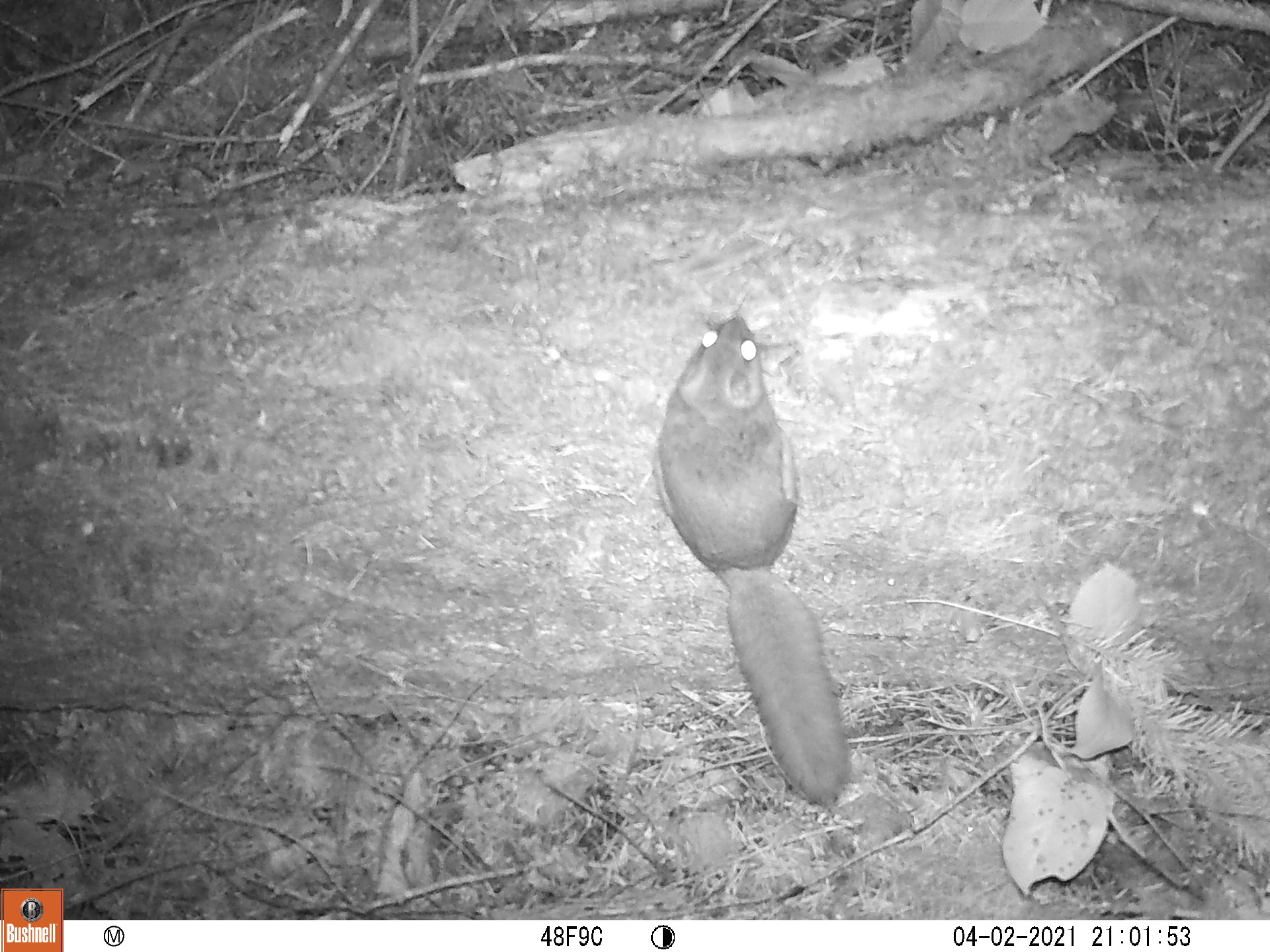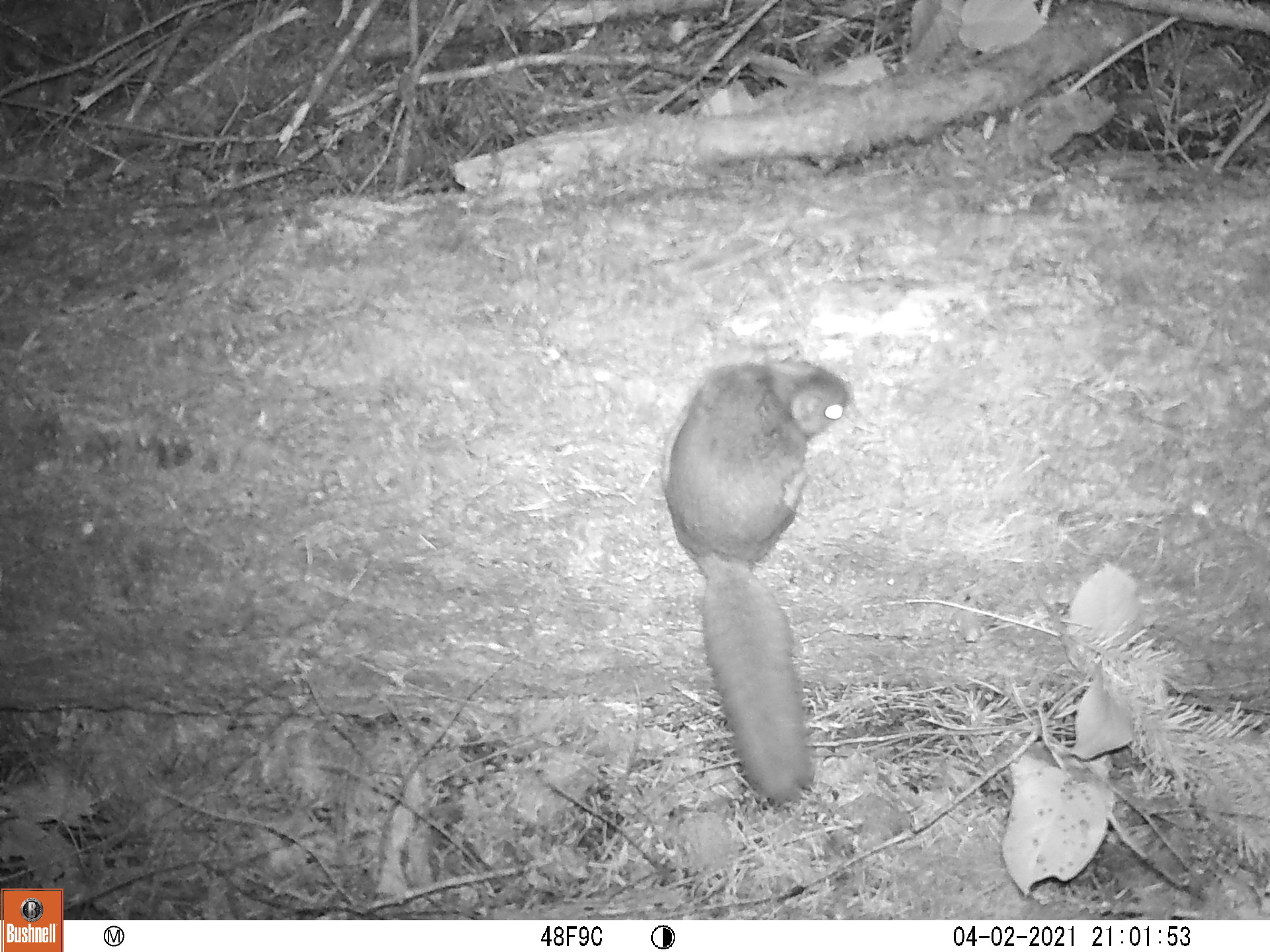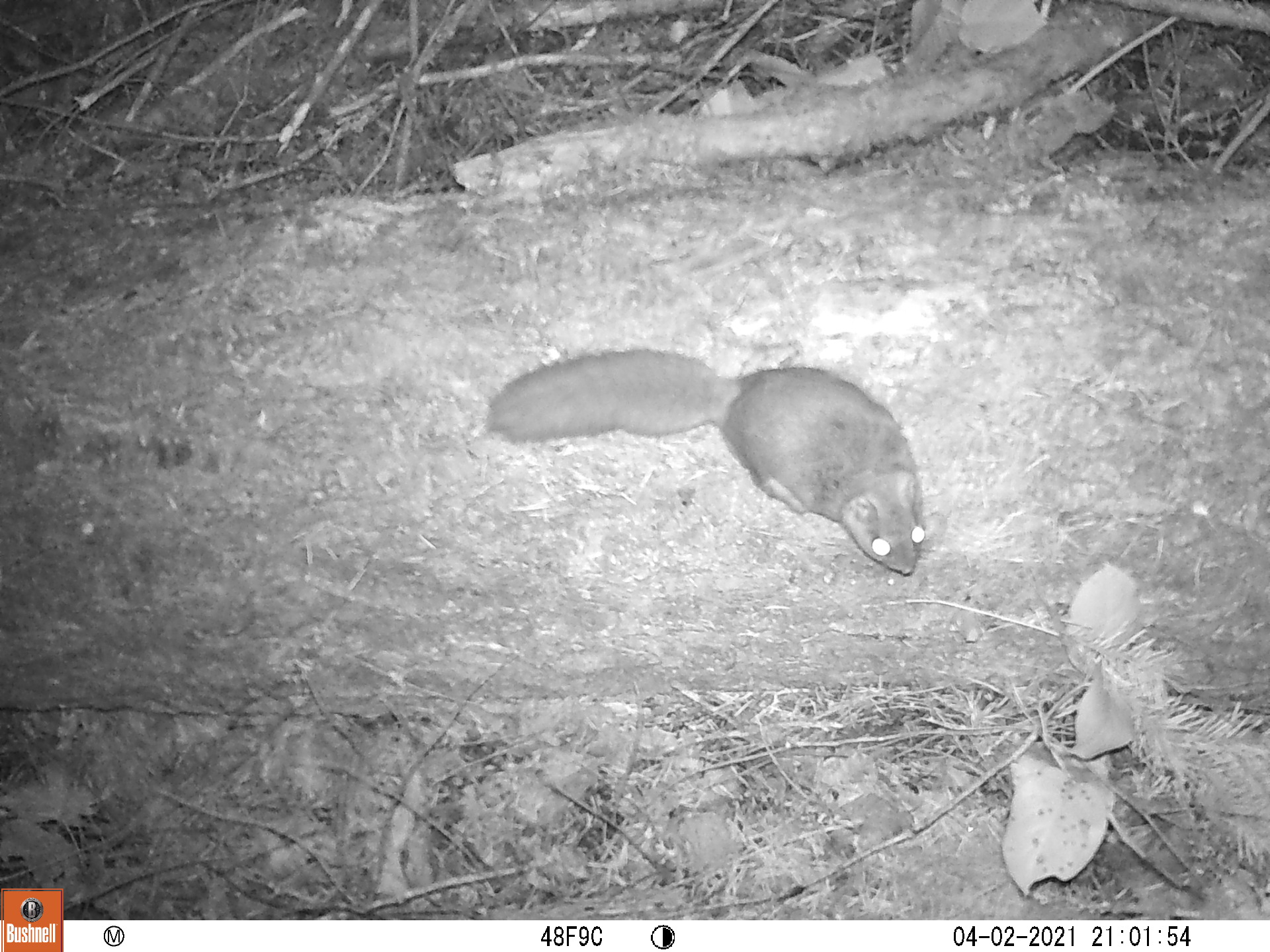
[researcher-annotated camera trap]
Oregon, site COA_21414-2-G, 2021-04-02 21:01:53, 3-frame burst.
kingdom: Animalia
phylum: Chordata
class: Mammalia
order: Rodentia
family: Sciuridae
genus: Glaucomys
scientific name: Glaucomys oregonensis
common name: humboldt's flying squirrel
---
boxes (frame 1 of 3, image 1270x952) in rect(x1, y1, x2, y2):
humboldt's flying squirrel: rect(631, 282, 862, 824)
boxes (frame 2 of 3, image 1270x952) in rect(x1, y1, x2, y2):
humboldt's flying squirrel: rect(630, 324, 866, 813)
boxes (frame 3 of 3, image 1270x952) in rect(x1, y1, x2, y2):
humboldt's flying squirrel: rect(473, 316, 956, 616)